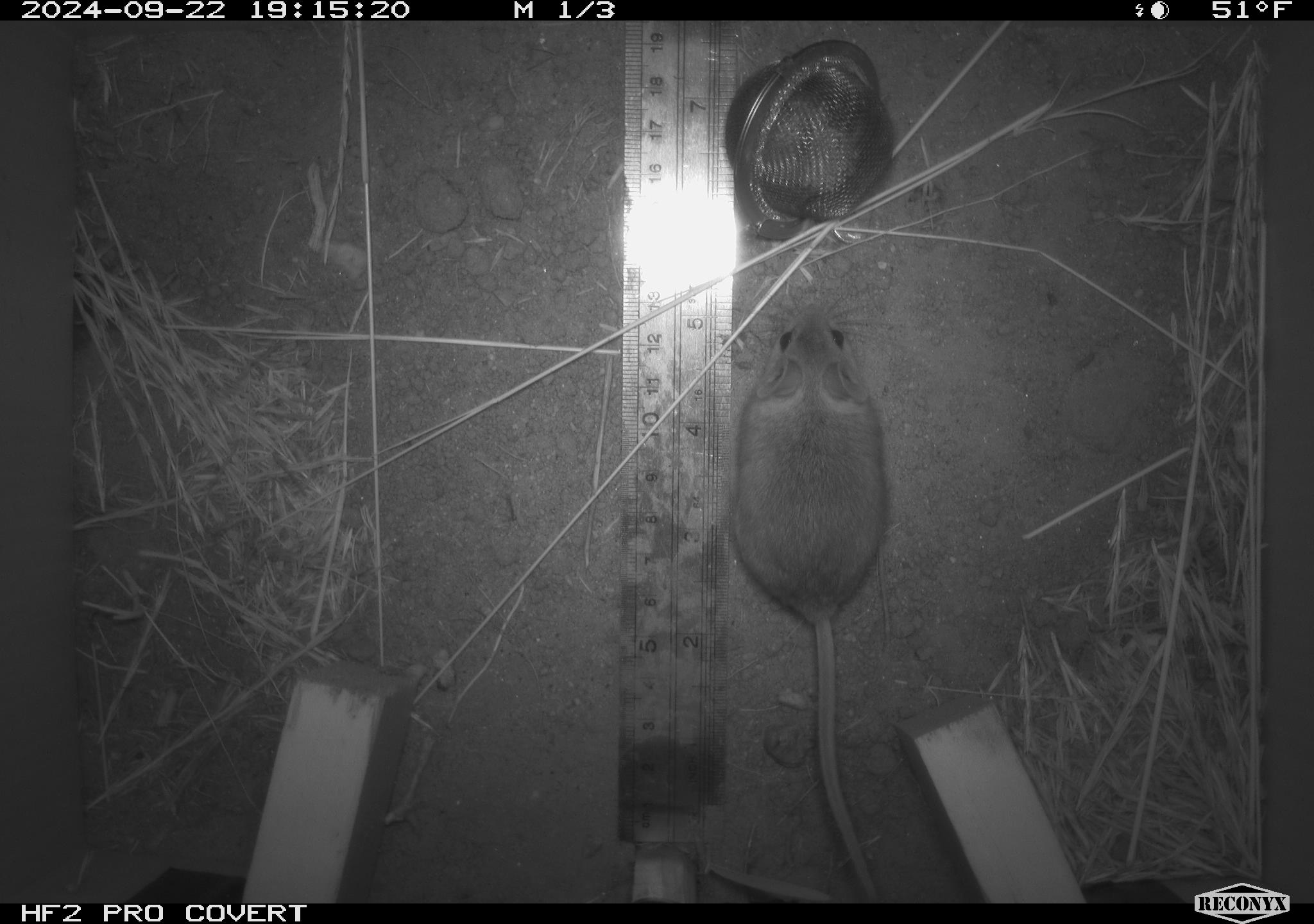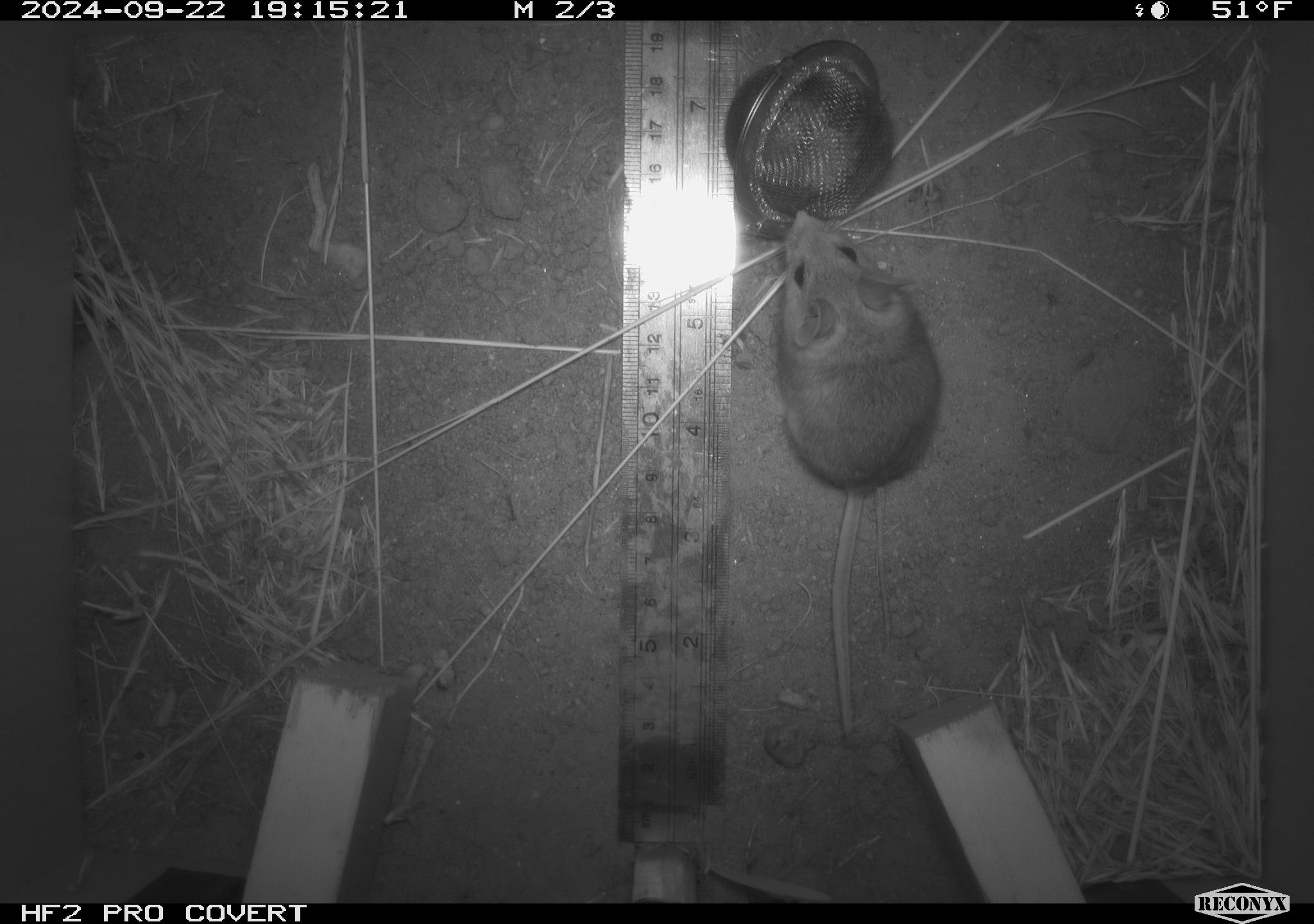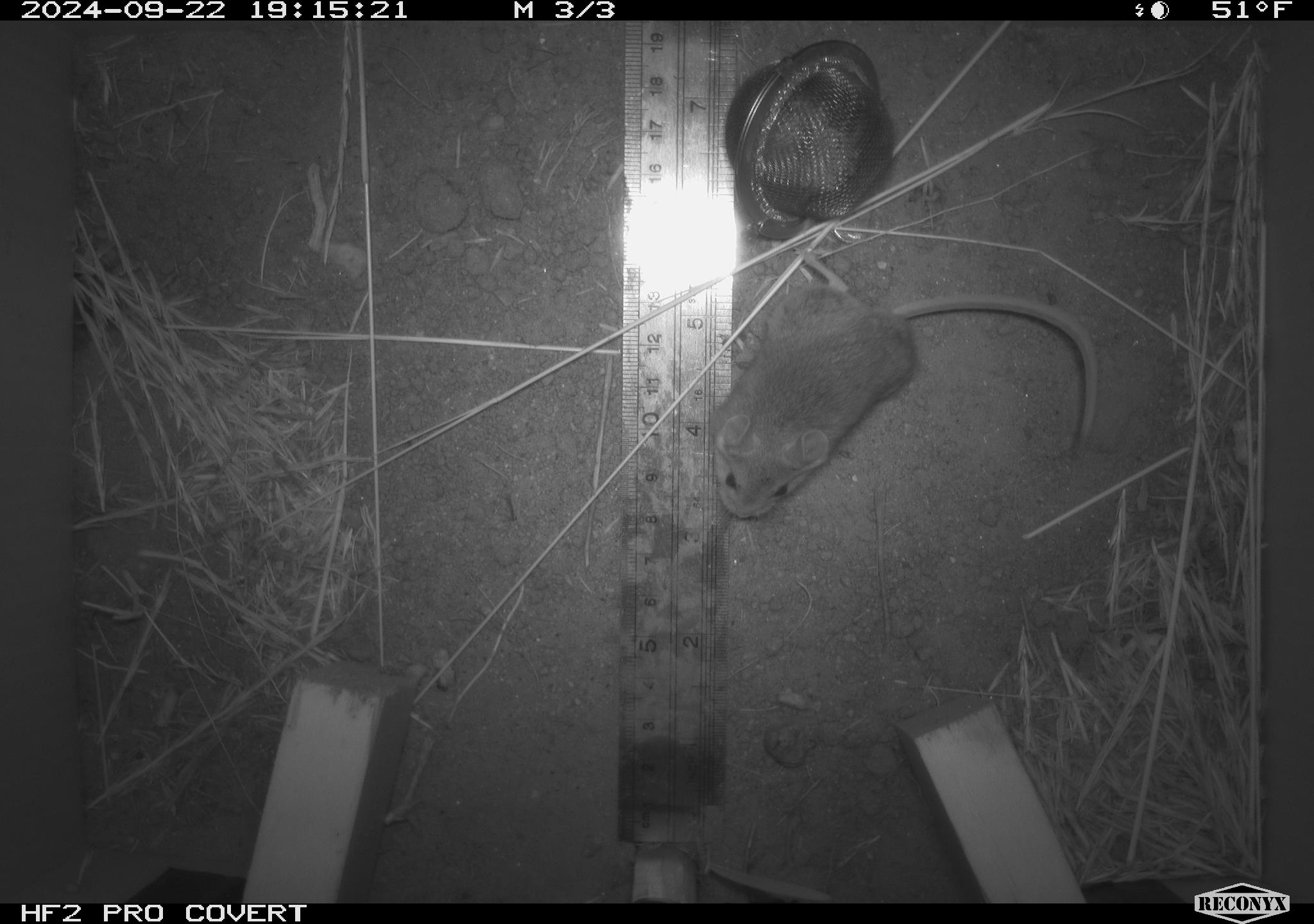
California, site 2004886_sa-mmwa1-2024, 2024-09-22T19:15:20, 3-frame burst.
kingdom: Animalia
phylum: Chordata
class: Mammalia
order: Rodentia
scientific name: Rodentia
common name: mouse species